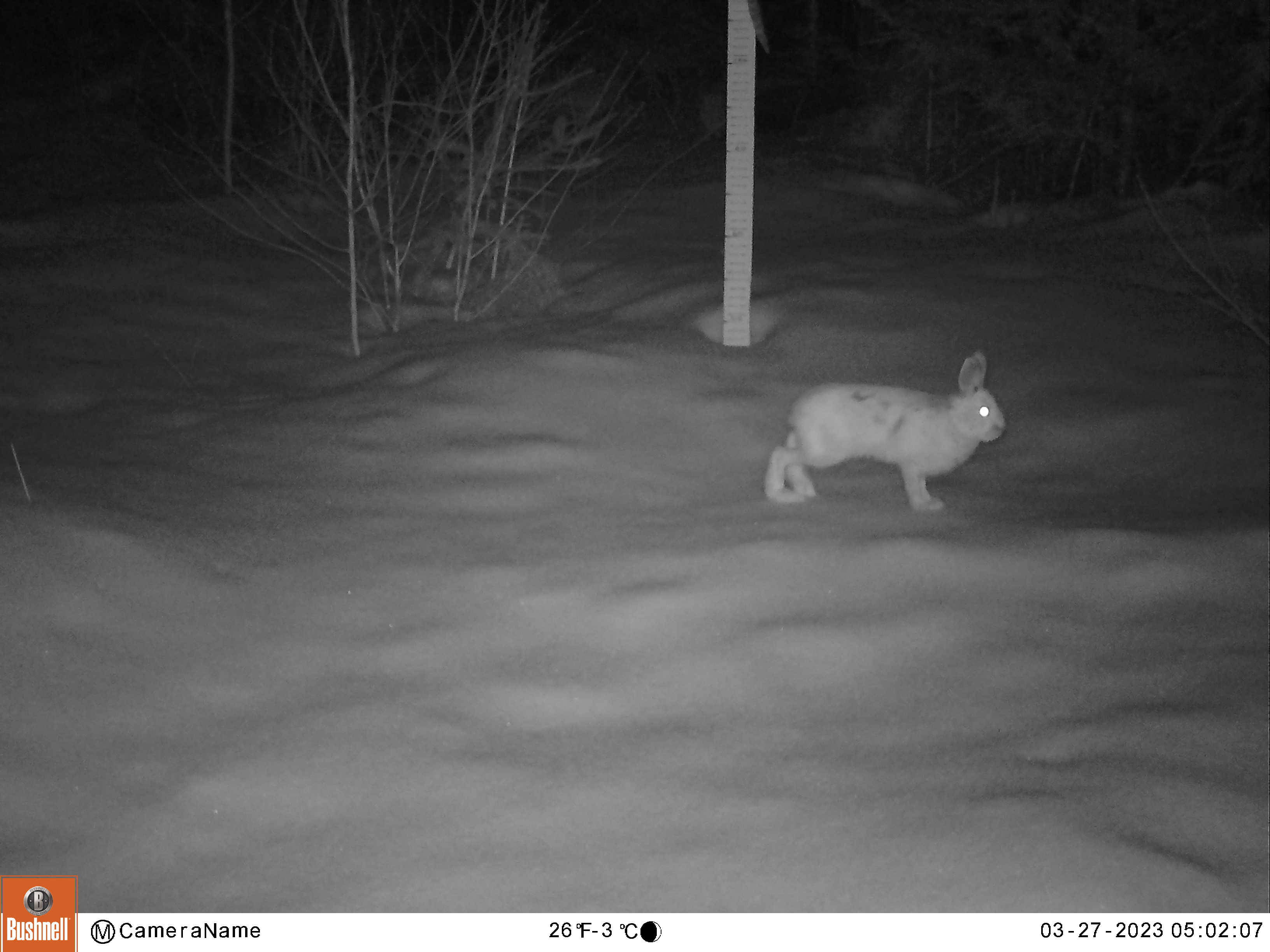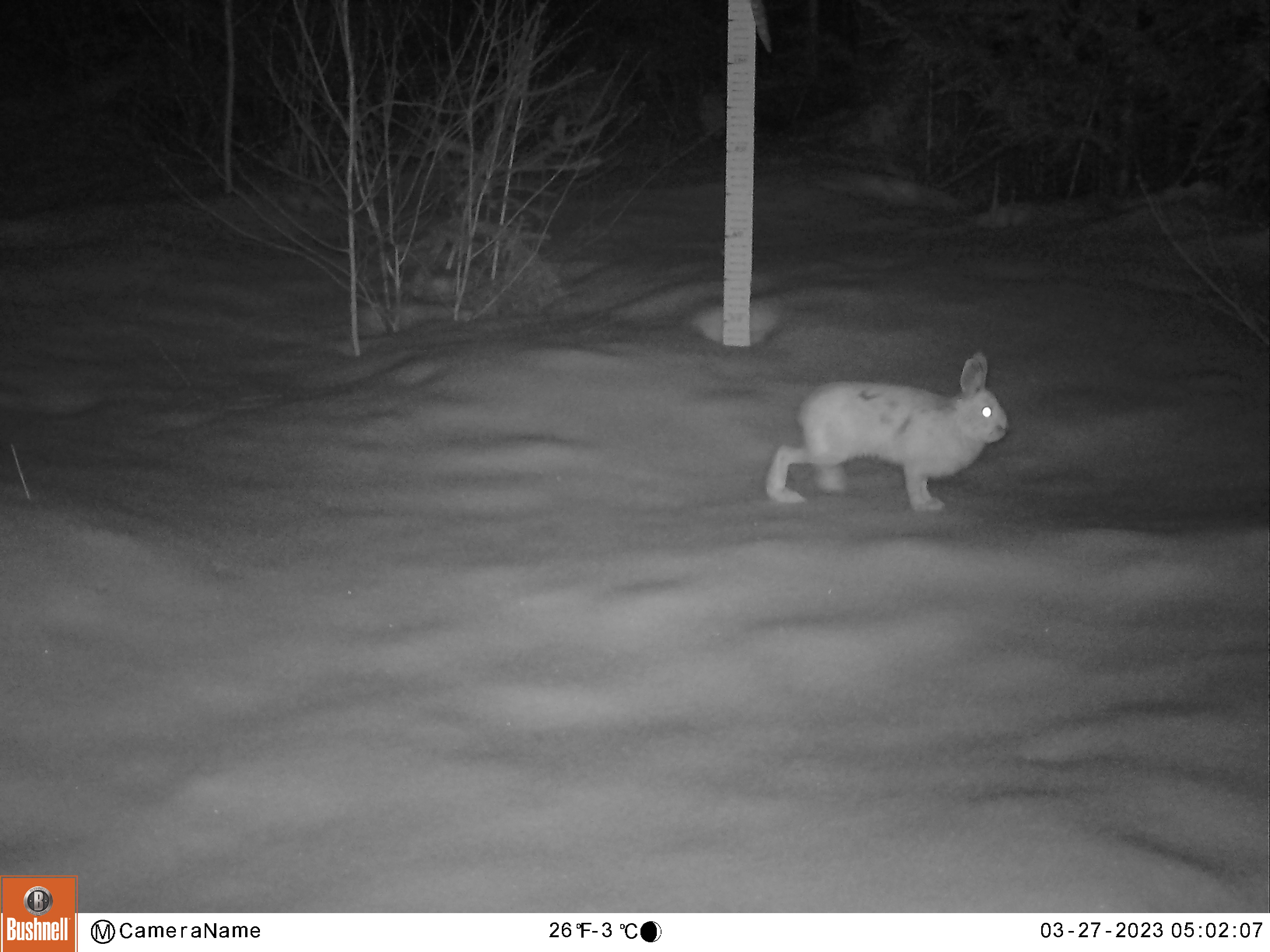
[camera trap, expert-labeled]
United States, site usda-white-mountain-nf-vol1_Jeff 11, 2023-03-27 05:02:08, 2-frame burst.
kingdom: Animalia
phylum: Chordata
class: Mammalia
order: Lagomorpha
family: Leporidae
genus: Lepus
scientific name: Lepus americanus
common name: snowshoe hare